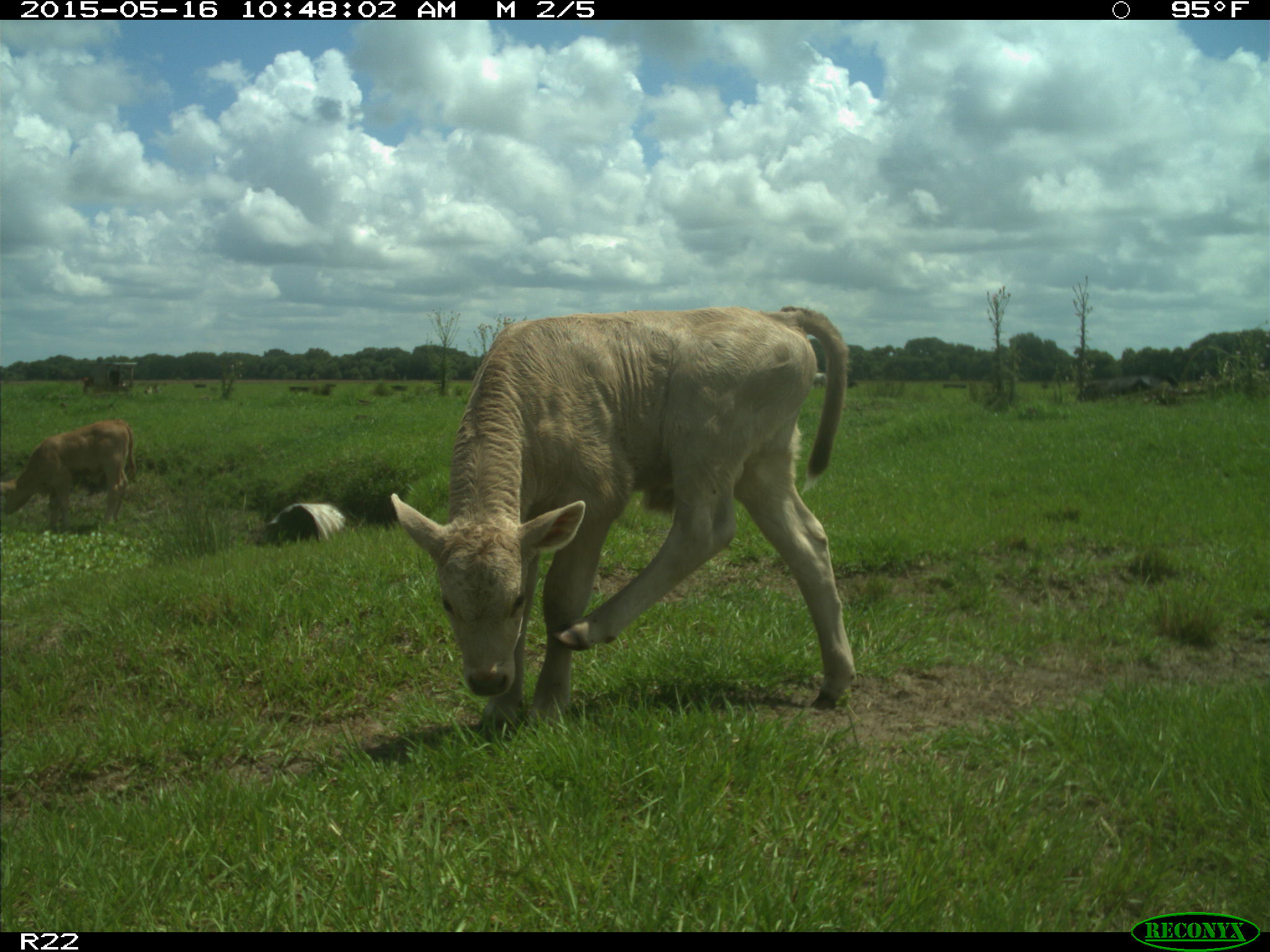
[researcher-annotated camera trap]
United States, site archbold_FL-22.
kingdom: Animalia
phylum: Chordata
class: Mammalia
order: Artiodactyla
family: Bovidae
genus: Bos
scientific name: Bos taurus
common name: domestic cow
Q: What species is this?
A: Bos taurus (domestic cow).